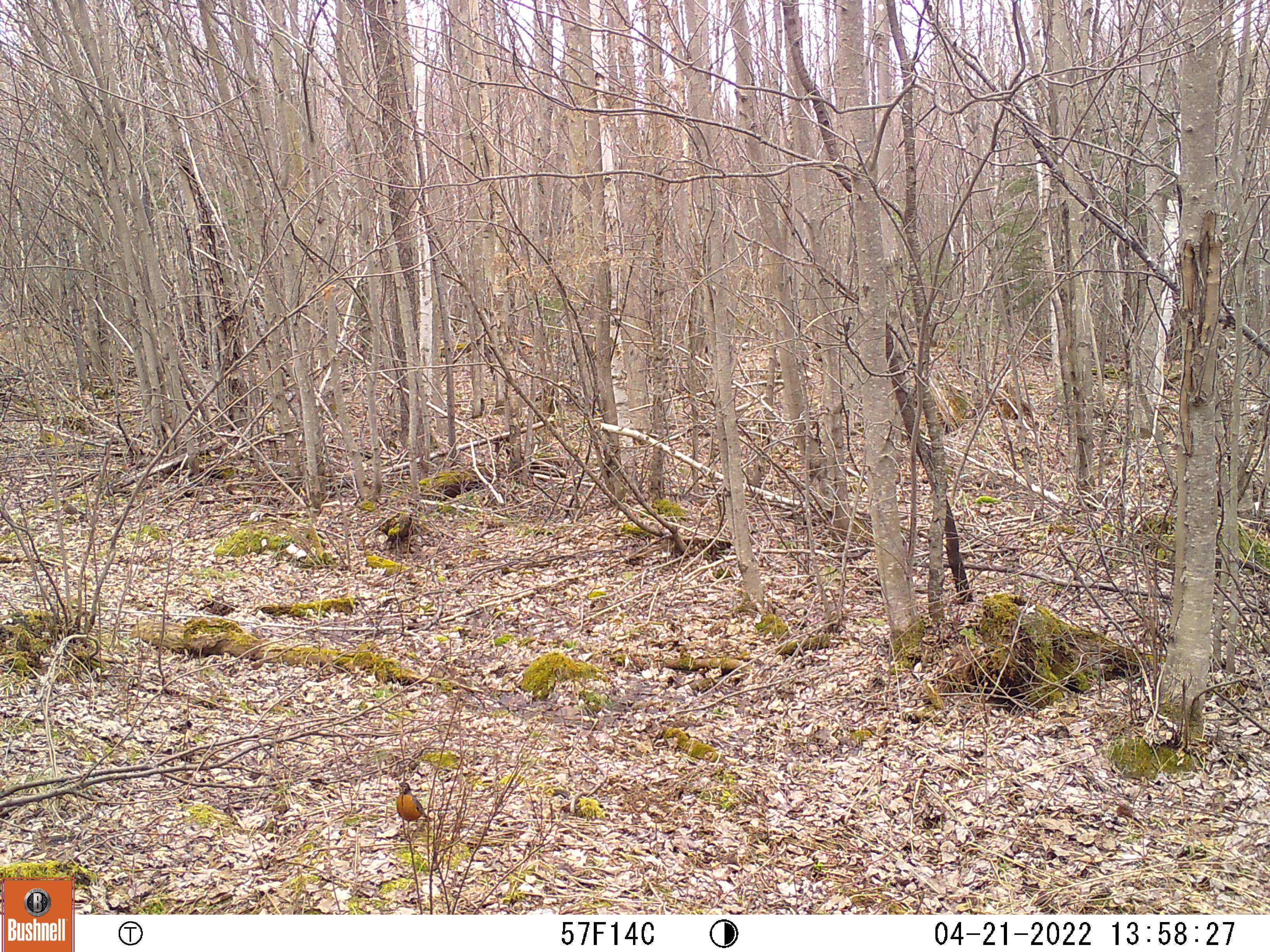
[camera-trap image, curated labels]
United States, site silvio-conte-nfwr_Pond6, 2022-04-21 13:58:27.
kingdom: Animalia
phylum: Chordata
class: Aves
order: Passeriformes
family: Turdidae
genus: Turdus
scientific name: Turdus migratorius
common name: american robin